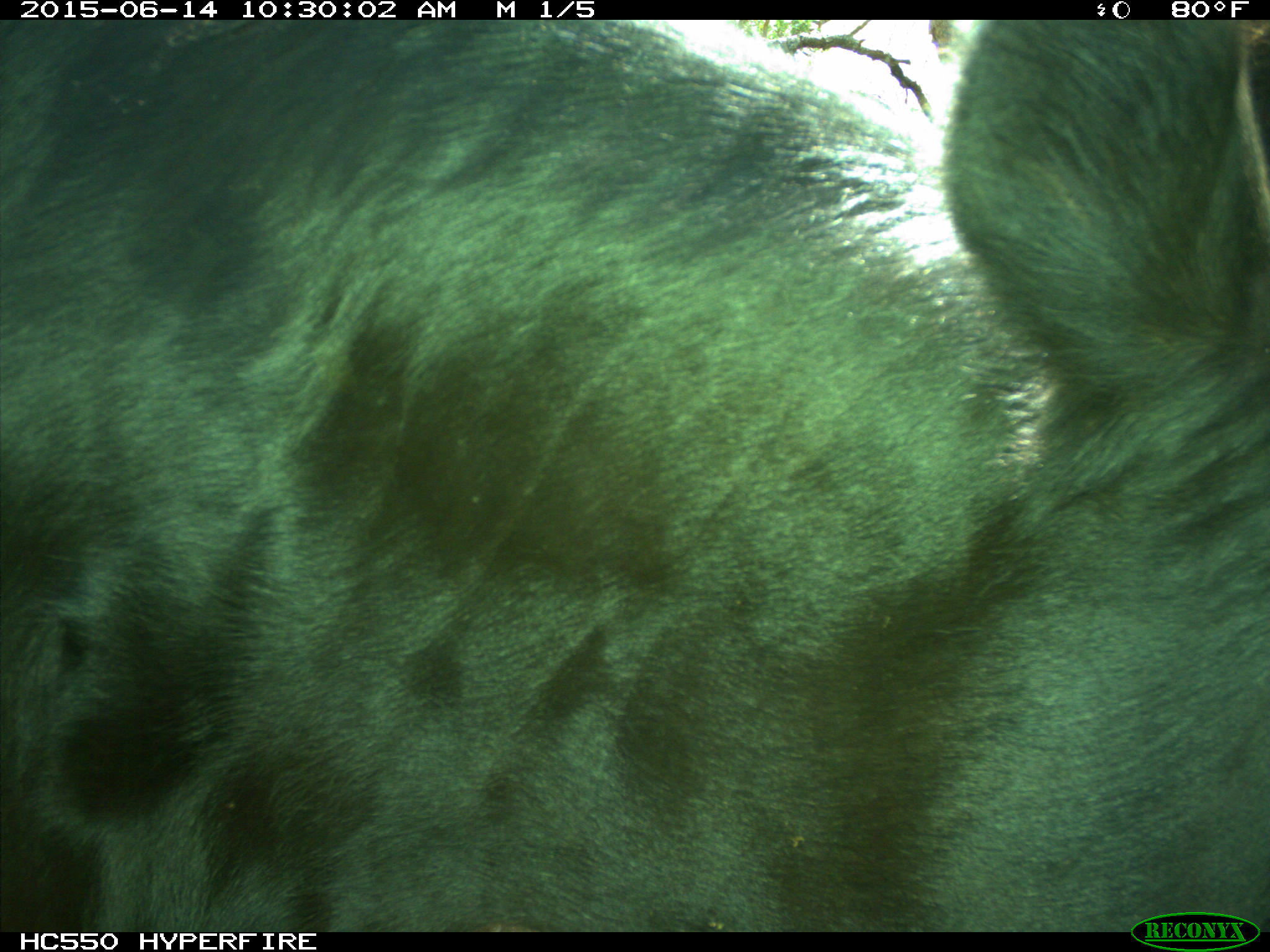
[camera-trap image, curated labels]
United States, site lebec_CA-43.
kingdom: Animalia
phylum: Chordata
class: Mammalia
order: Artiodactyla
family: Bovidae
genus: Bos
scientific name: Bos taurus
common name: domestic cow